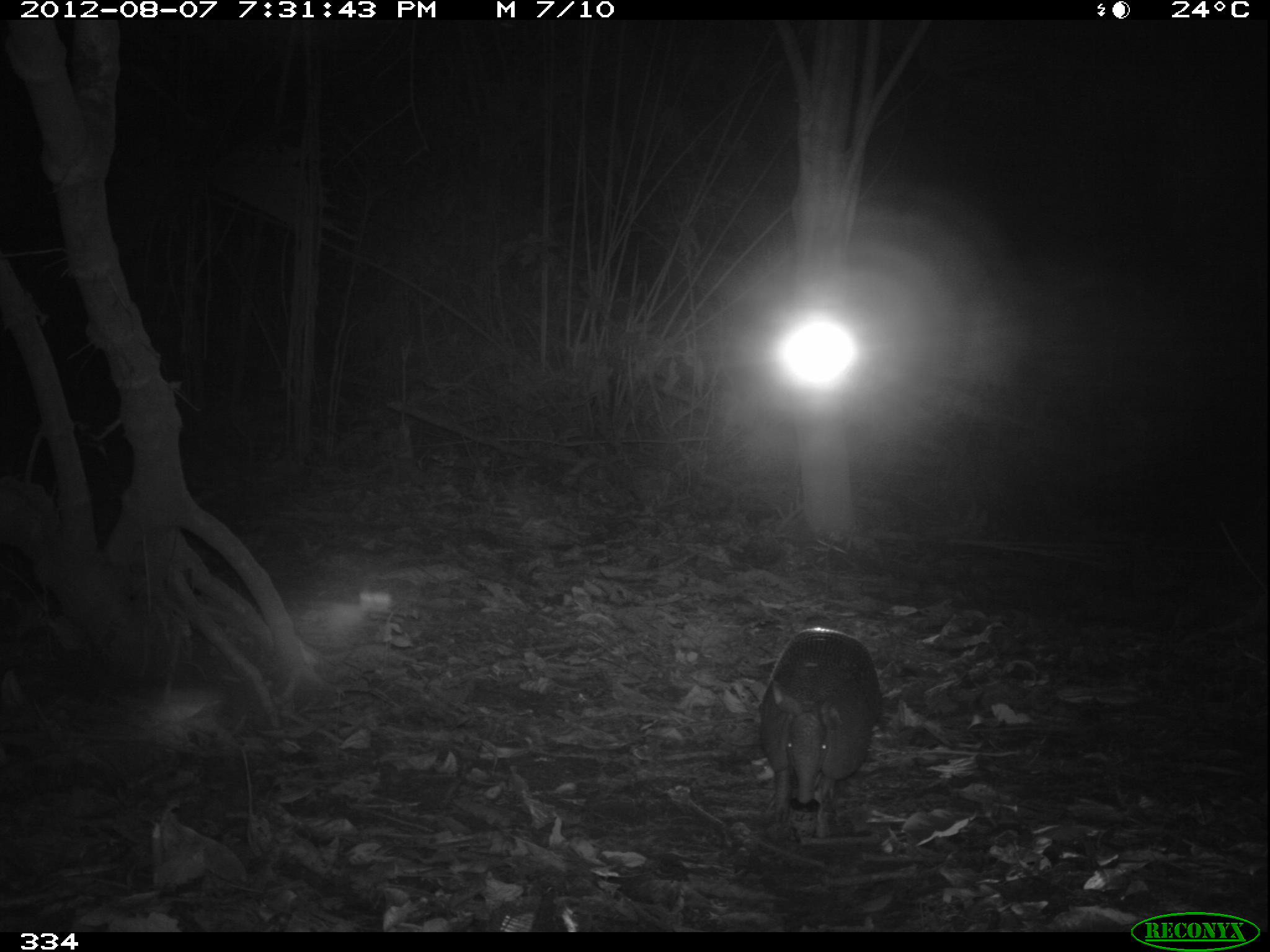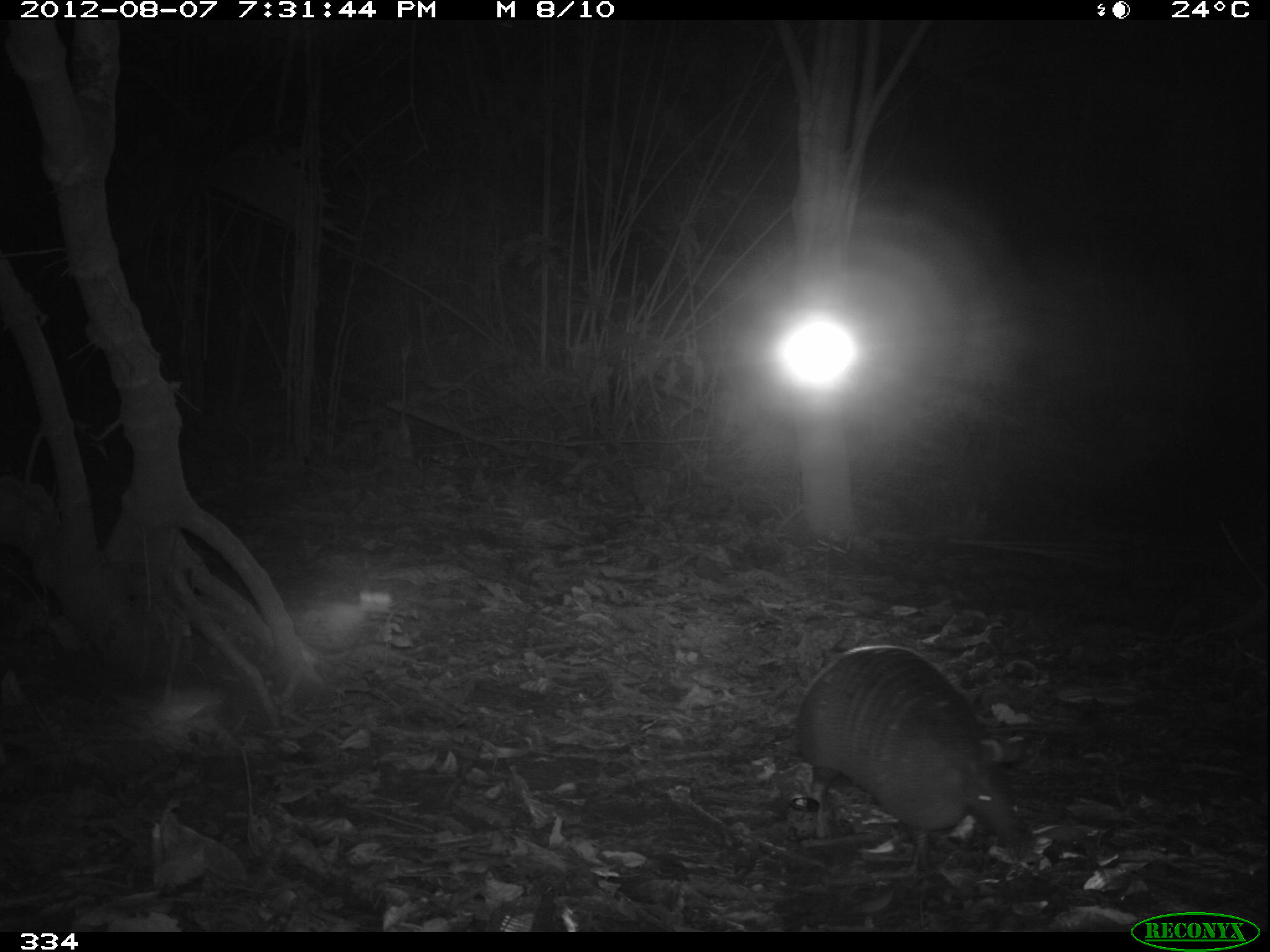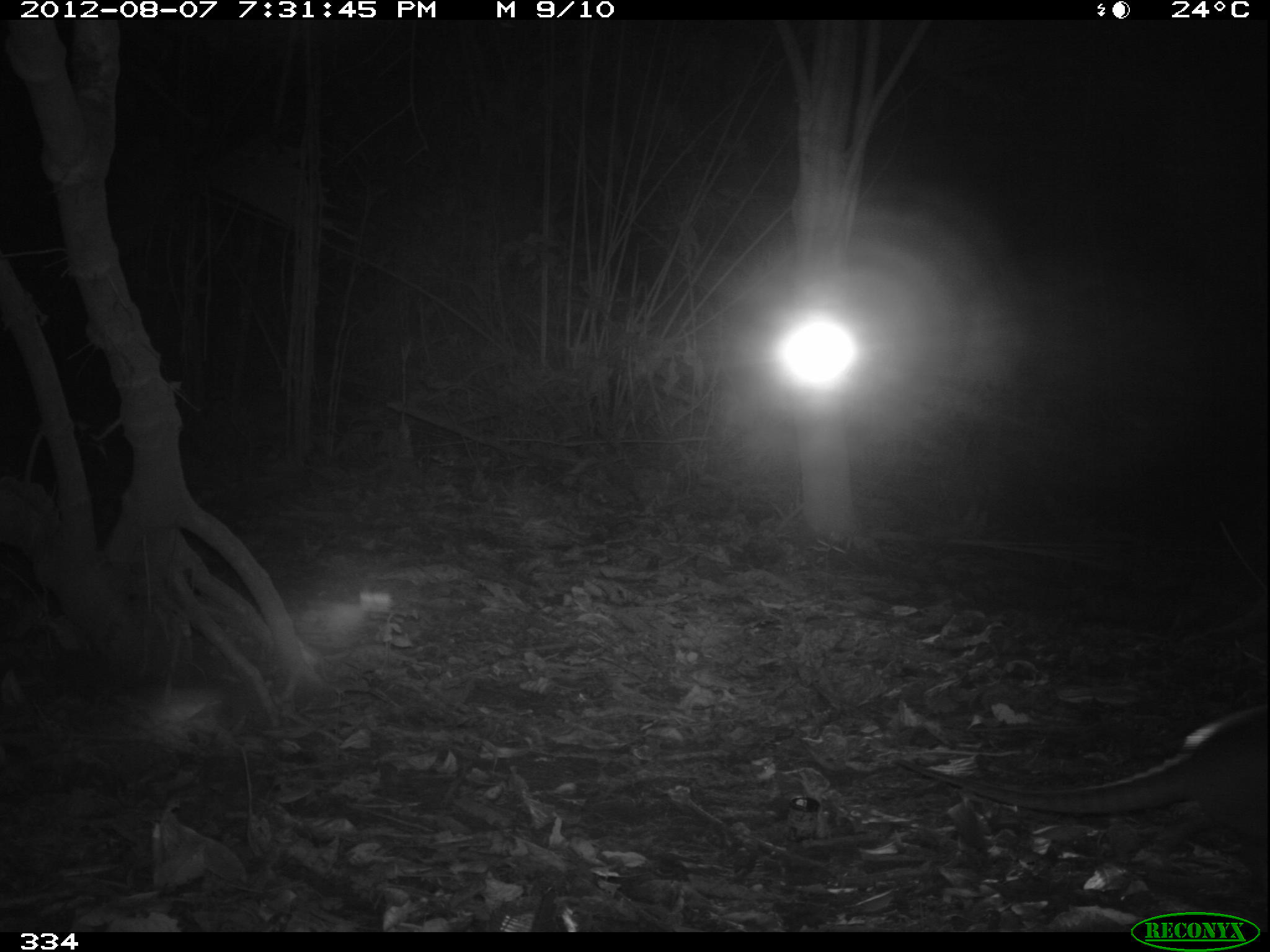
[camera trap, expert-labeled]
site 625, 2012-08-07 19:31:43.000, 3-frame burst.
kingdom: Animalia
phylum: Chordata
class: Mammalia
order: Cingulata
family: Dasypodidae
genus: Dasypus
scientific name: Dasypus novemcinctus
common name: nine-banded armadillo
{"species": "Dasypus novemcinctus (nine-banded armadillo)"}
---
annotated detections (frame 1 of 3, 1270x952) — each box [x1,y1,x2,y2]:
dasypus novemcinctus: [757,626,882,828]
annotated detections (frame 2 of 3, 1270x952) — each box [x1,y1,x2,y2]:
dasypus novemcinctus: [791,643,1027,877]